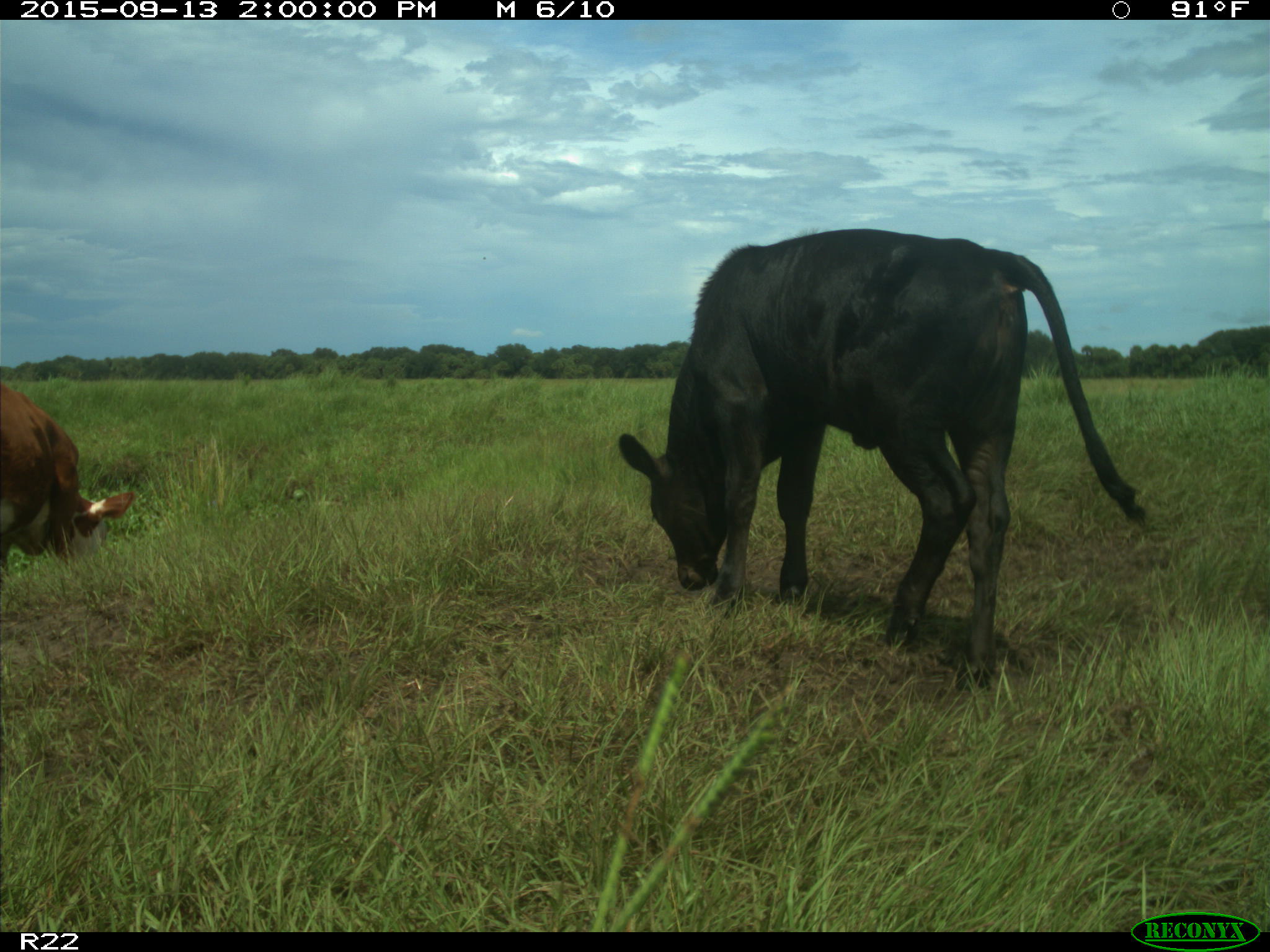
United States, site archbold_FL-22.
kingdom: Animalia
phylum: Chordata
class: Mammalia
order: Artiodactyla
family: Bovidae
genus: Bos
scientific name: Bos taurus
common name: domestic cow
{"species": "Bos taurus (domestic cow)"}